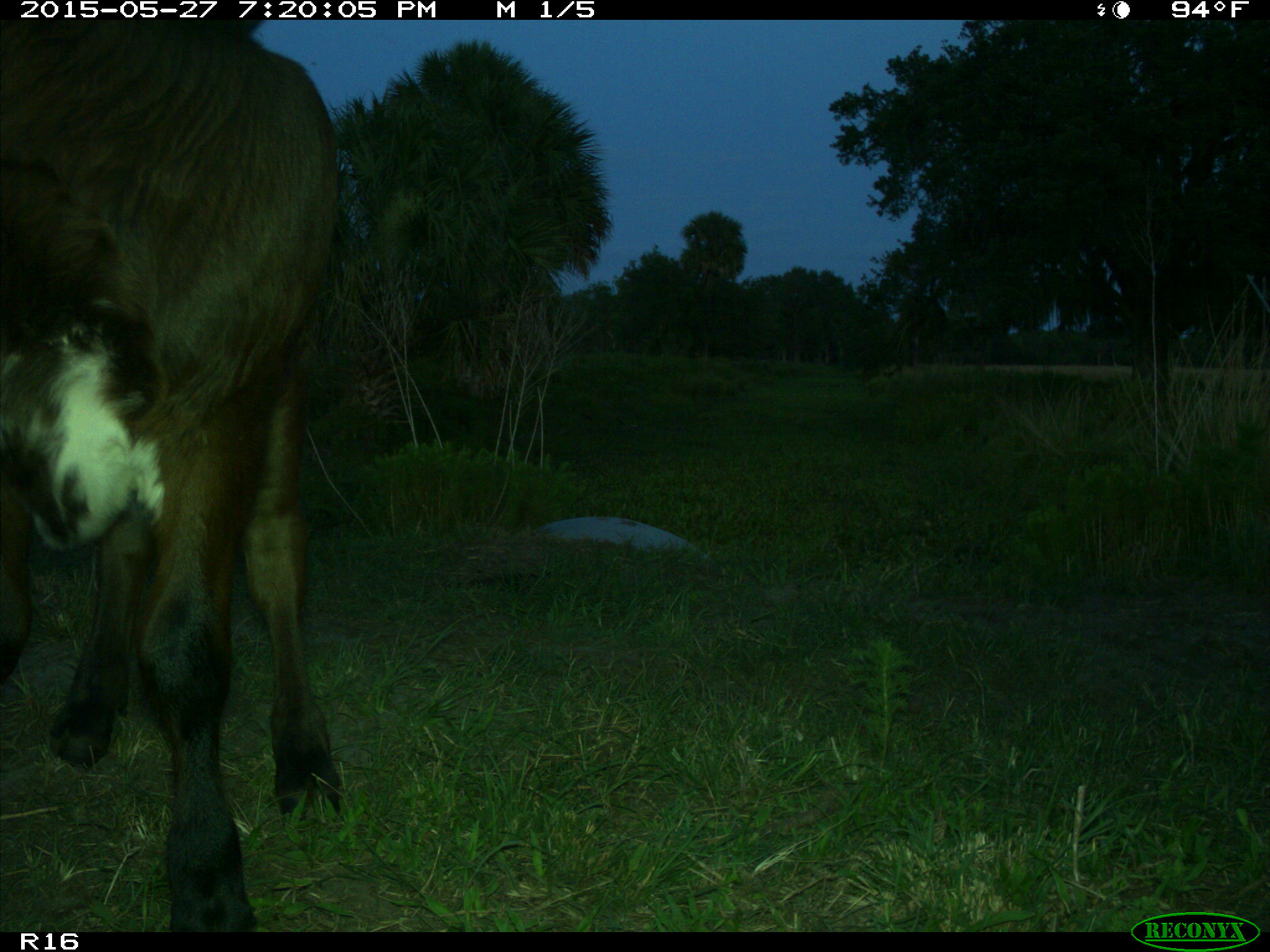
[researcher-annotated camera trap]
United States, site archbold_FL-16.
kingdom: Animalia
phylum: Chordata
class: Mammalia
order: Artiodactyla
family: Bovidae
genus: Bos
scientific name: Bos taurus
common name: domestic cow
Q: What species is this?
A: Bos taurus (domestic cow).